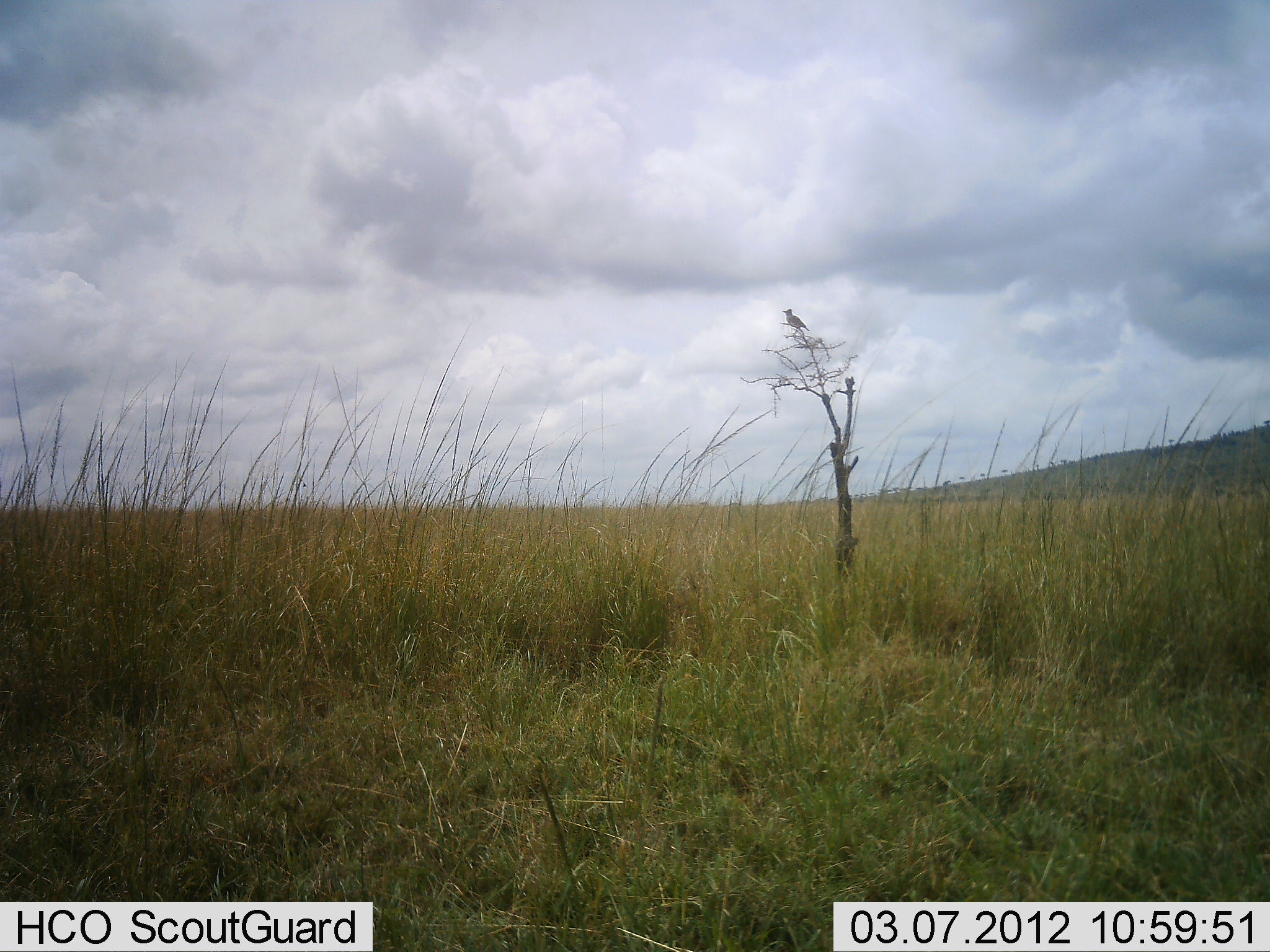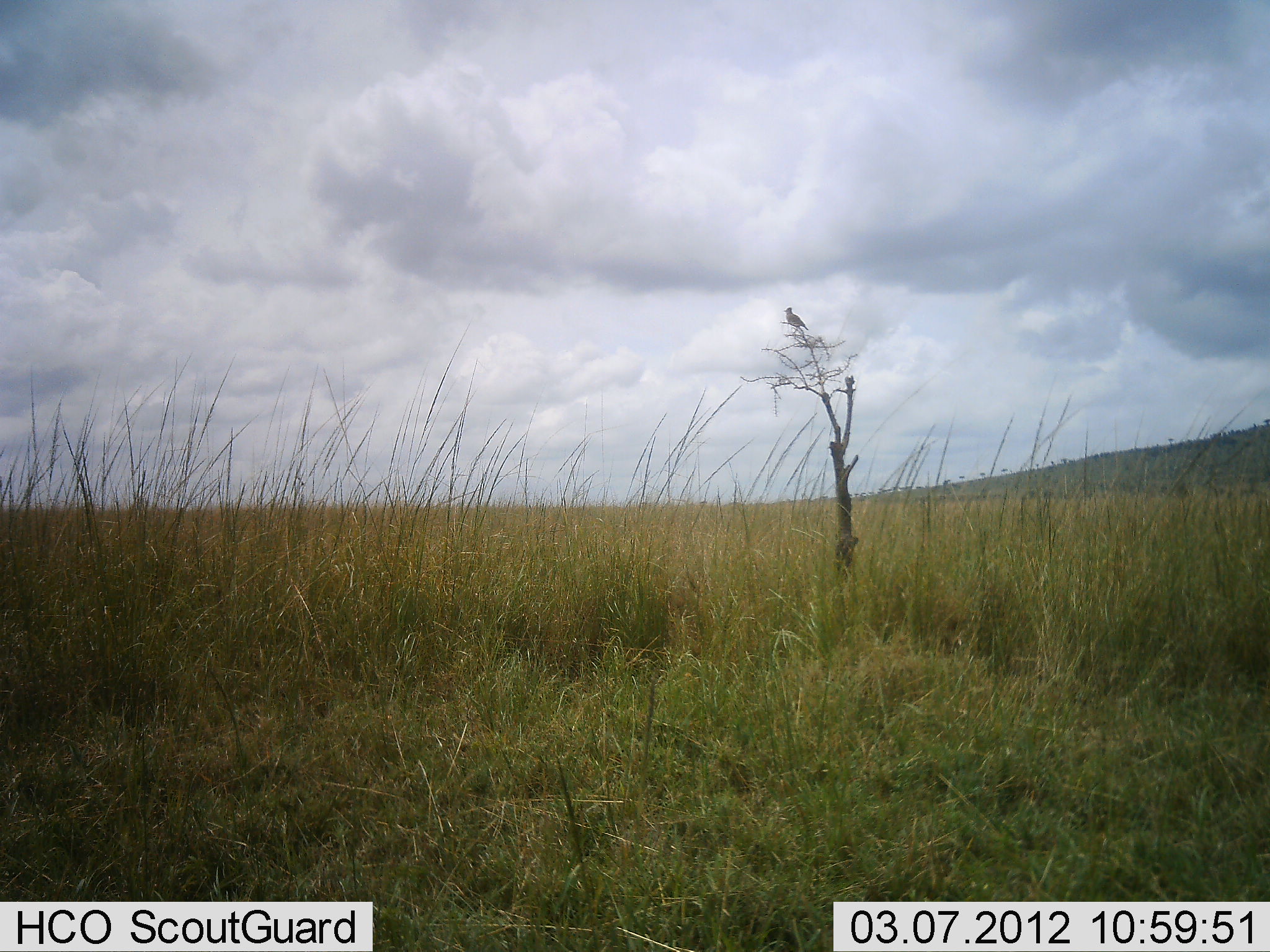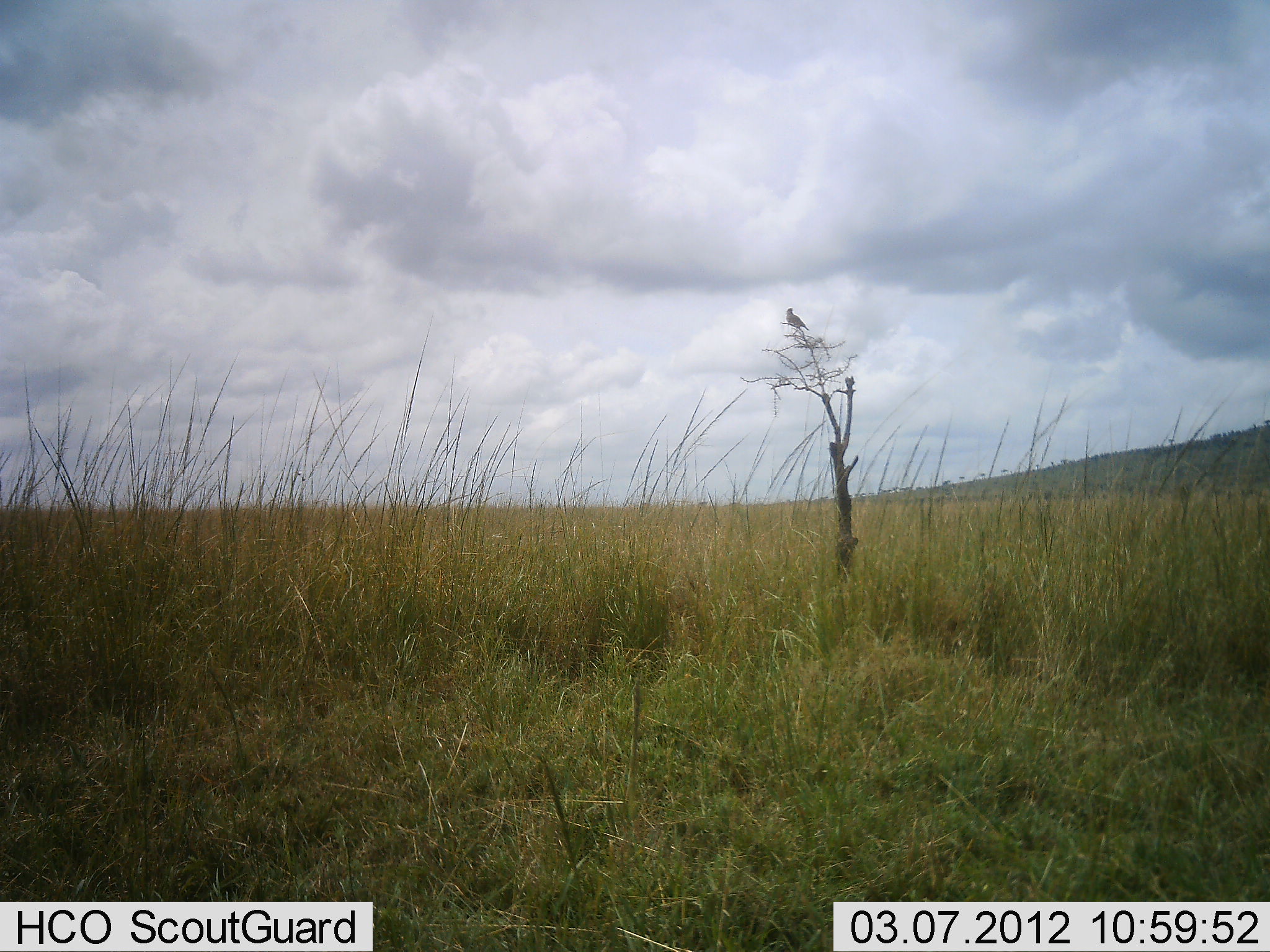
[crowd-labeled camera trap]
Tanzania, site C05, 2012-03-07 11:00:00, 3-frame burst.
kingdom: Animalia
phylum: Chordata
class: Aves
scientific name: Aves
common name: bird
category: otherbird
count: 1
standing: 69%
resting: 31%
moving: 0%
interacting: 0%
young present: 0%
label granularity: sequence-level